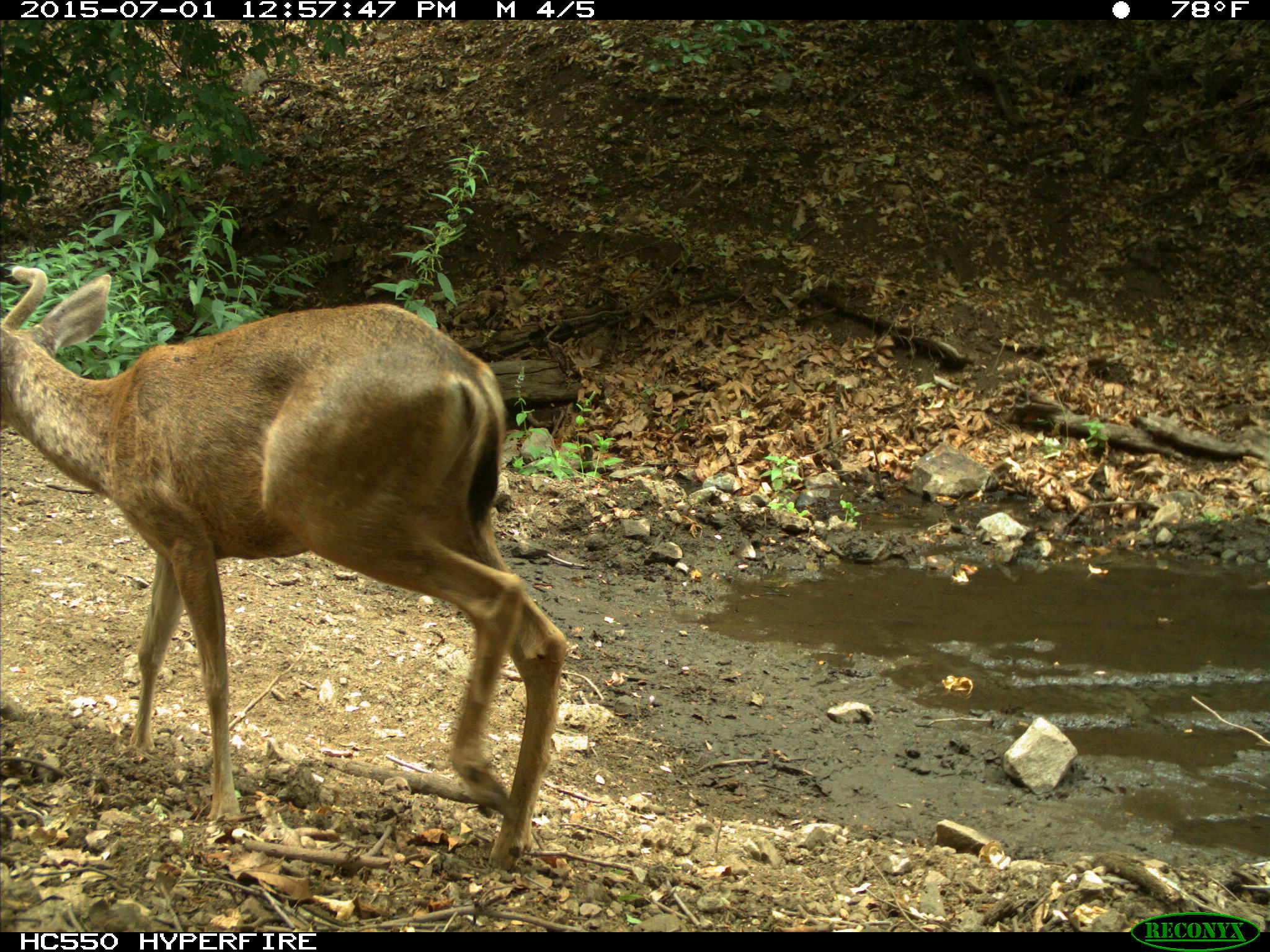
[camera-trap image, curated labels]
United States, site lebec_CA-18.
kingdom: Animalia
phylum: Chordata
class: Mammalia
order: Artiodactyla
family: Cervidae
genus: Odocoileus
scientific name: Odocoileus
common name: deer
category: unidentified deer